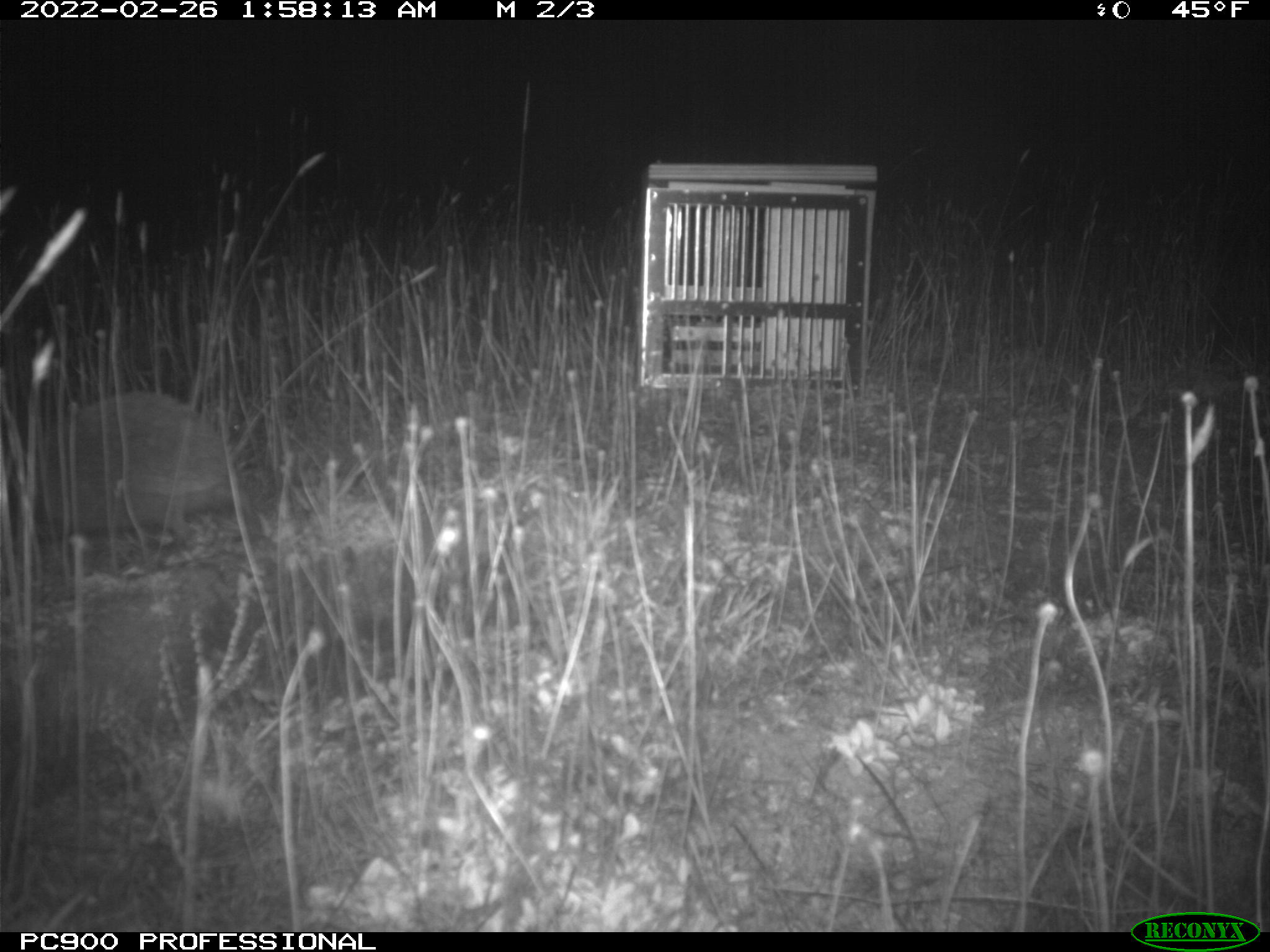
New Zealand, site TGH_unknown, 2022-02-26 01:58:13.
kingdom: Animalia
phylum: Chordata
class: Mammalia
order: Eulipotyphla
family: Erinaceidae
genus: Erinaceus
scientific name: Erinaceus europaeus europaeus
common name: european hedgehog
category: hedgehog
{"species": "hedgehog (european hedgehog) (Erinaceus europaeus europaeus)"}